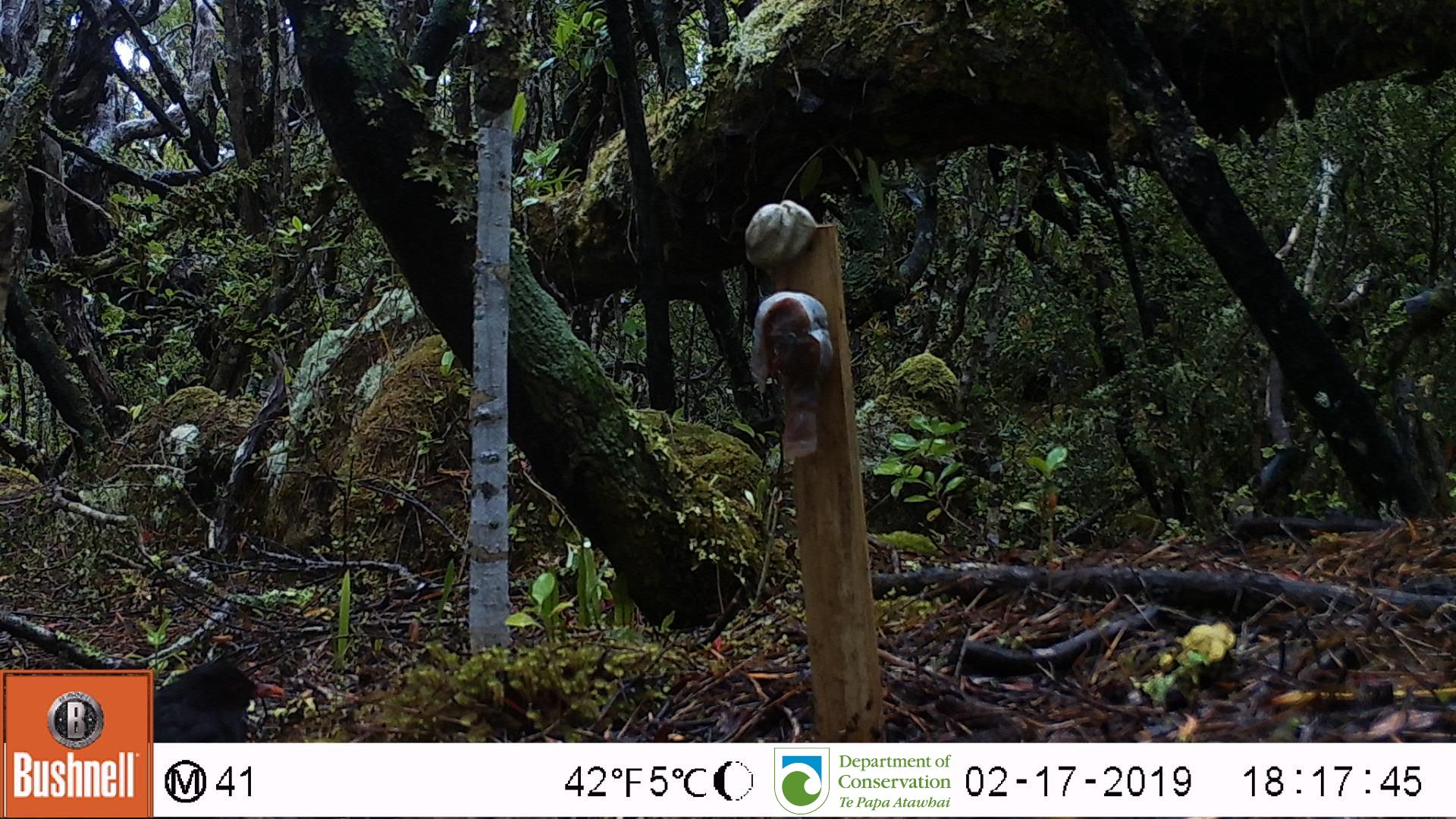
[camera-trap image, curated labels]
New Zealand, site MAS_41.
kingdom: Animalia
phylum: Chordata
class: Aves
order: Passeriformes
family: Turdidae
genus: Turdus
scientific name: Turdus merula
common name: eurasian blackbird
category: blackbird